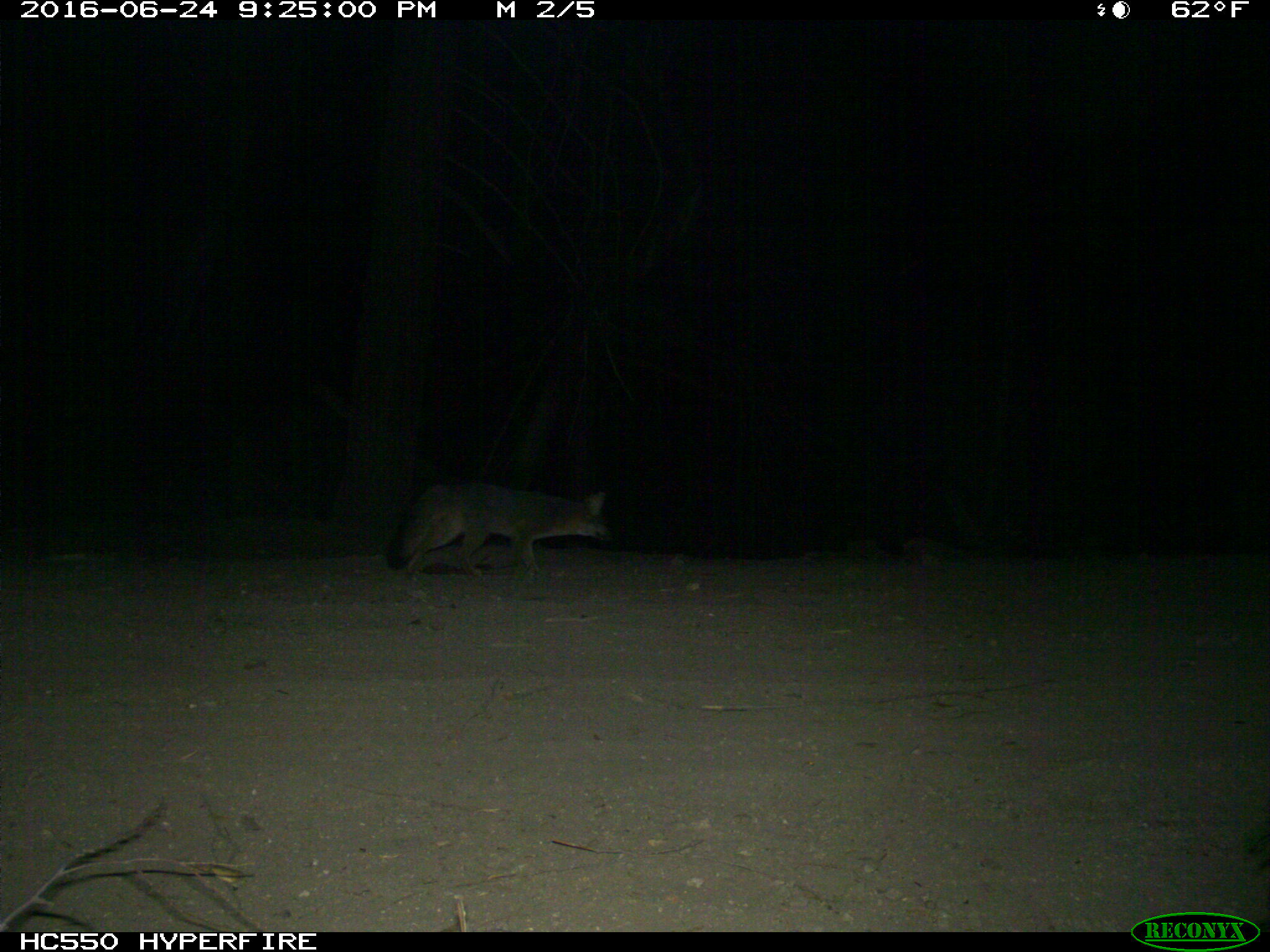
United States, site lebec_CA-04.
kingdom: Animalia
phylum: Chordata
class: Mammalia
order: Carnivora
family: Canidae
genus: Urocyon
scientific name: Urocyon cinereoargenteus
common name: gray fox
Urocyon cinereoargenteus (gray fox).